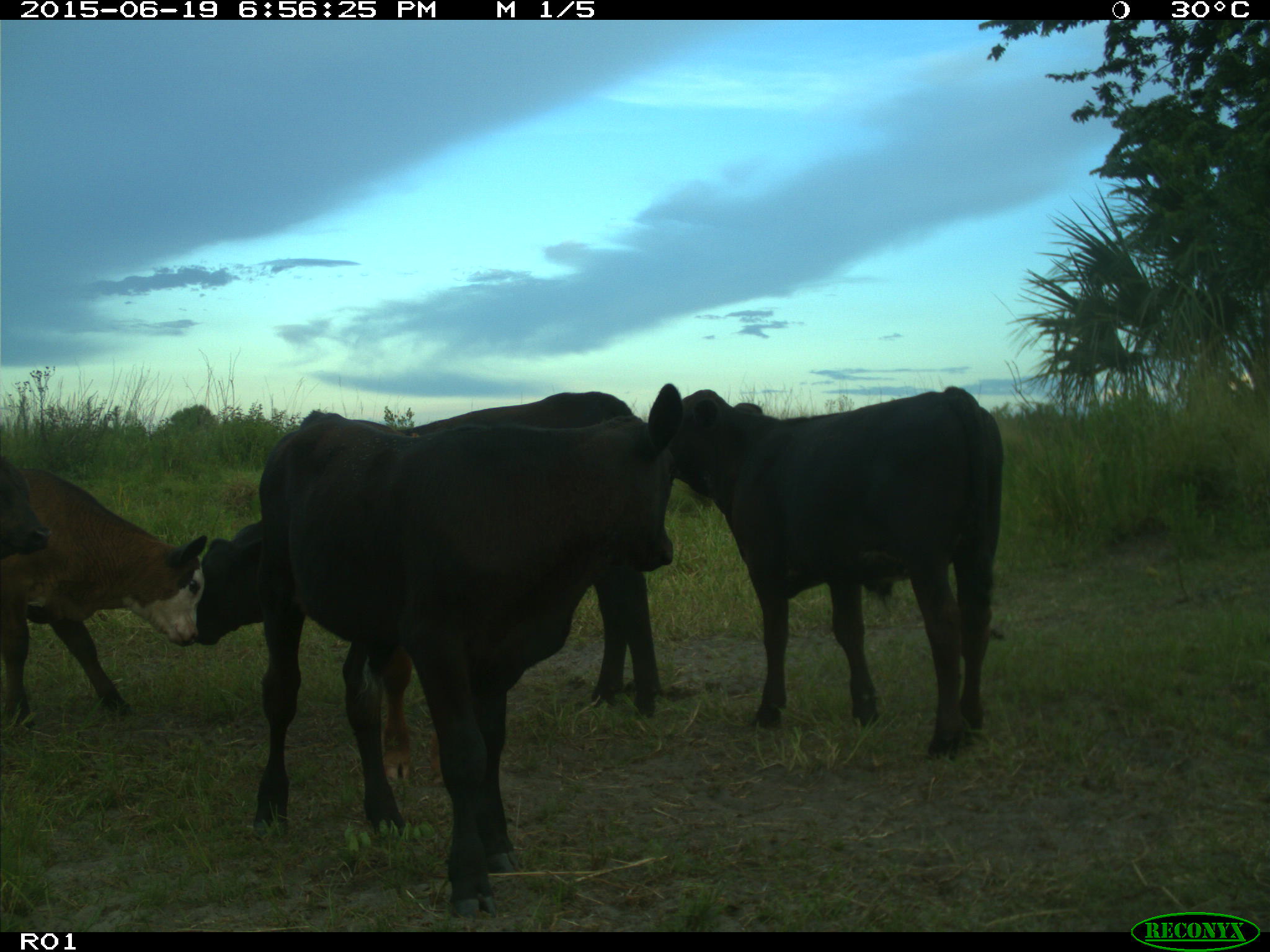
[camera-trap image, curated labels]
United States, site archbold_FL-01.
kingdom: Animalia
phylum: Chordata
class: Mammalia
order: Artiodactyla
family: Bovidae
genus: Bos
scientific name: Bos taurus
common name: domestic cow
Bos taurus (domestic cow).